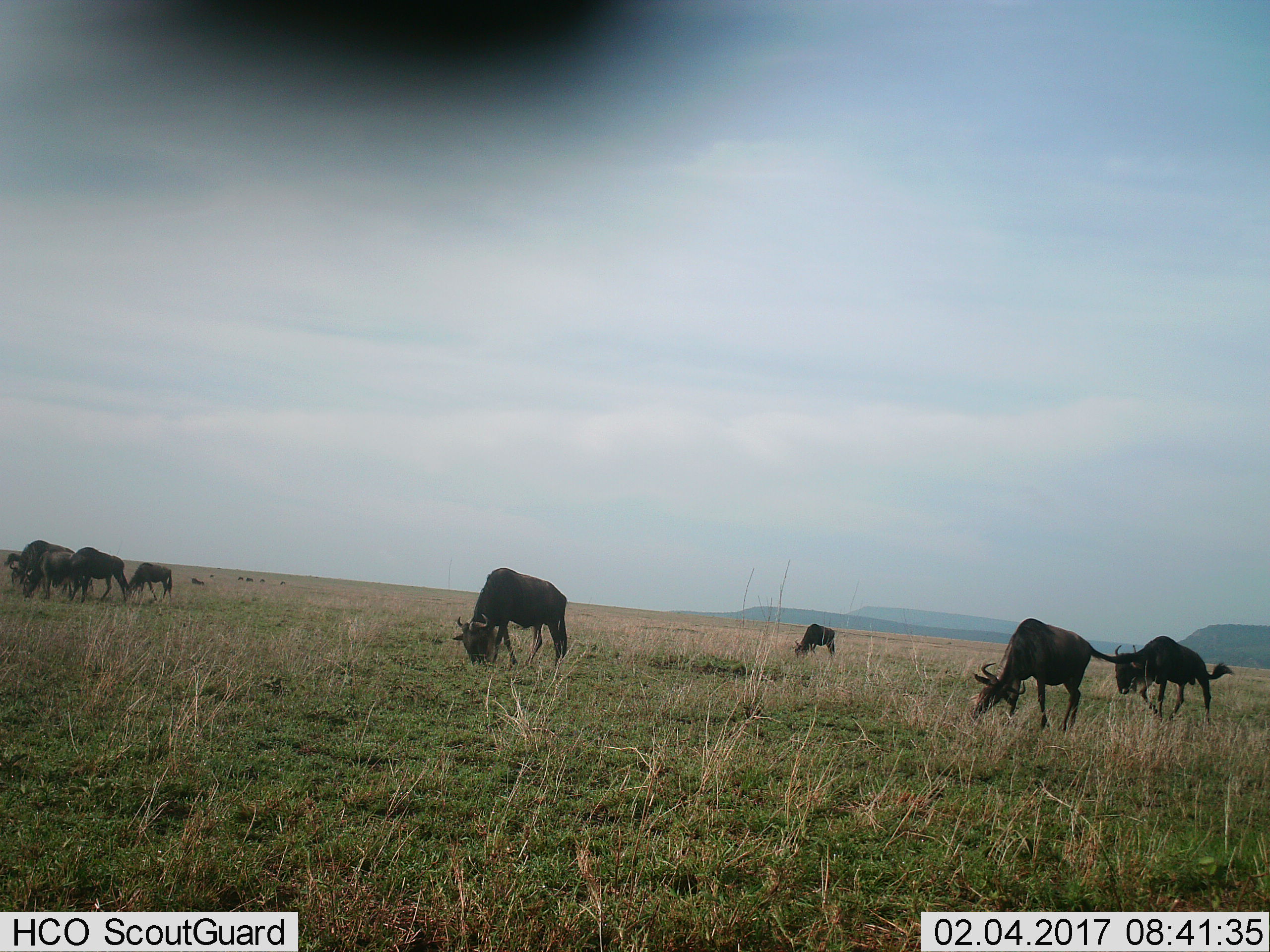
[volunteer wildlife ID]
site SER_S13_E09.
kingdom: Animalia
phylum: Chordata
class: Mammalia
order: Artiodactyla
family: Bovidae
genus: Connochaetes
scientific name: Connochaetes taurinus taurinus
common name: blue wildebeest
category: wildebeestblue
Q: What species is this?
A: Wildebeestblue (blue wildebeest) (Connochaetes taurinus taurinus).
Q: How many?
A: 11-50.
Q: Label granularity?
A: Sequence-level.